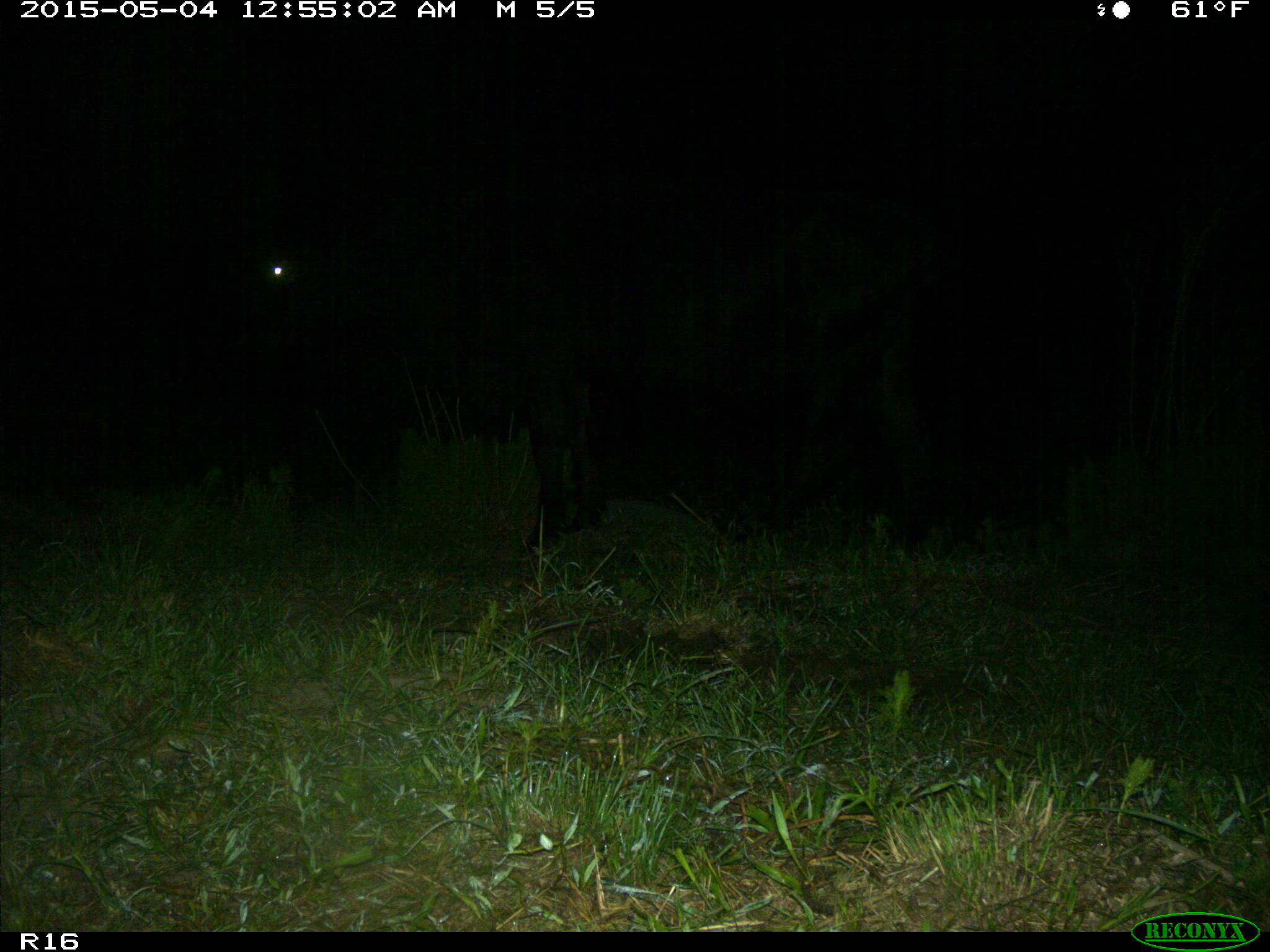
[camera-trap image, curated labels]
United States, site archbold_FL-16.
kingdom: Animalia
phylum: Chordata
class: Mammalia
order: Artiodactyla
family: Bovidae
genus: Bos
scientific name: Bos taurus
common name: domestic cow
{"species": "Bos taurus (domestic cow)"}